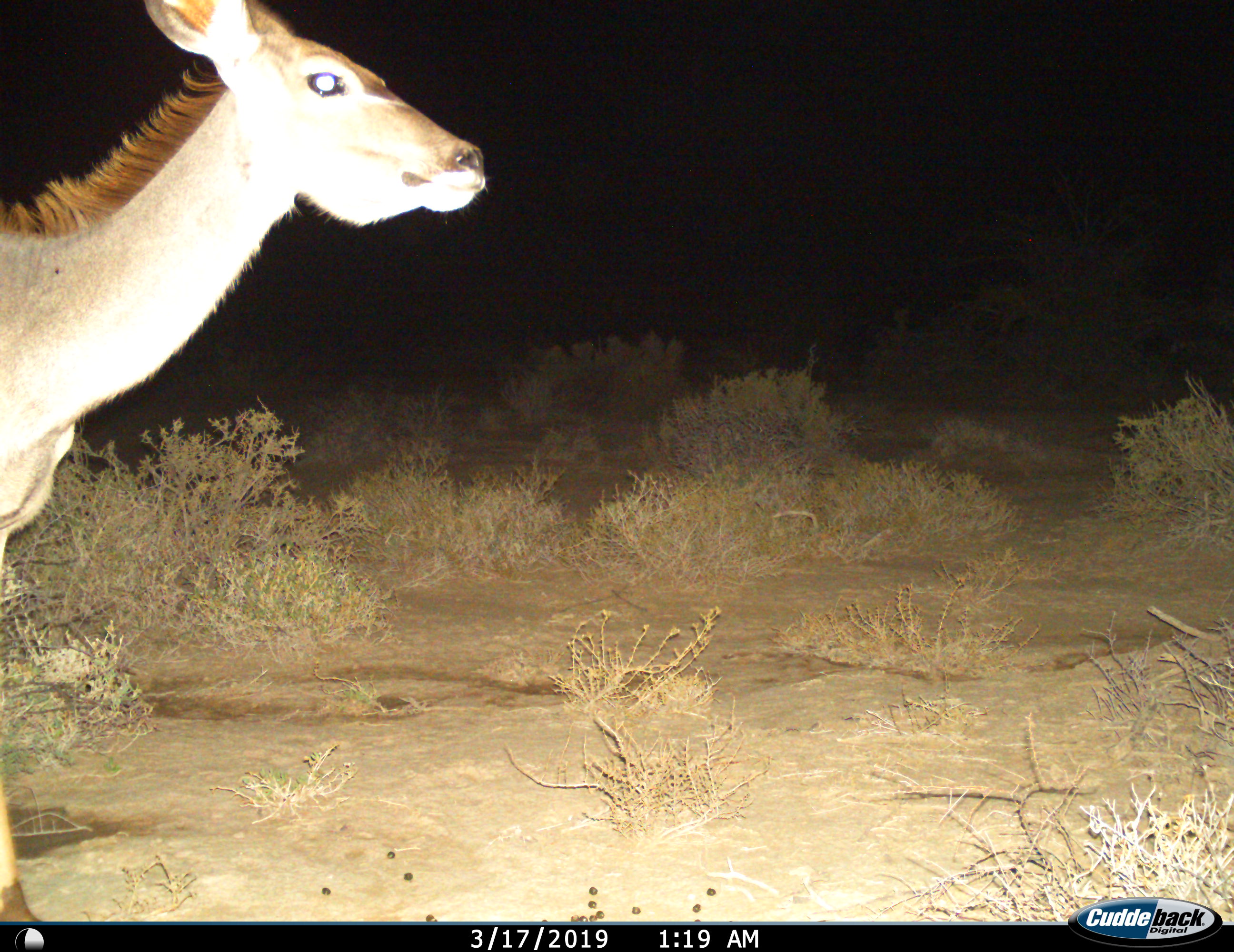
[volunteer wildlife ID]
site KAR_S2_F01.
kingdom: Animalia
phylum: Chordata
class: Mammalia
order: Artiodactyla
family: Bovidae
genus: Tragelaphus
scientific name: Tragelaphus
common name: kudu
Kudu (Tragelaphus), count 1. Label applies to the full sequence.